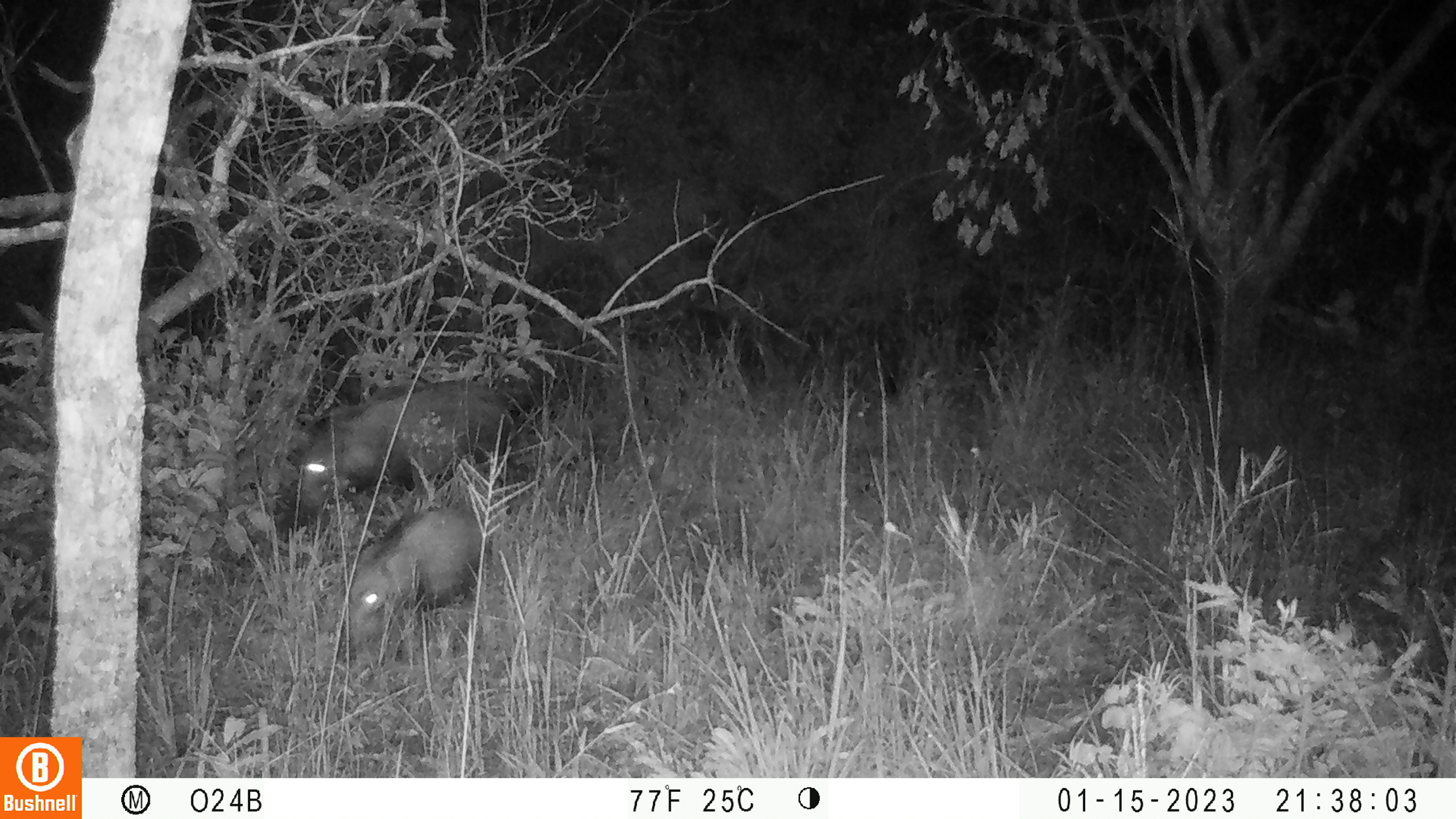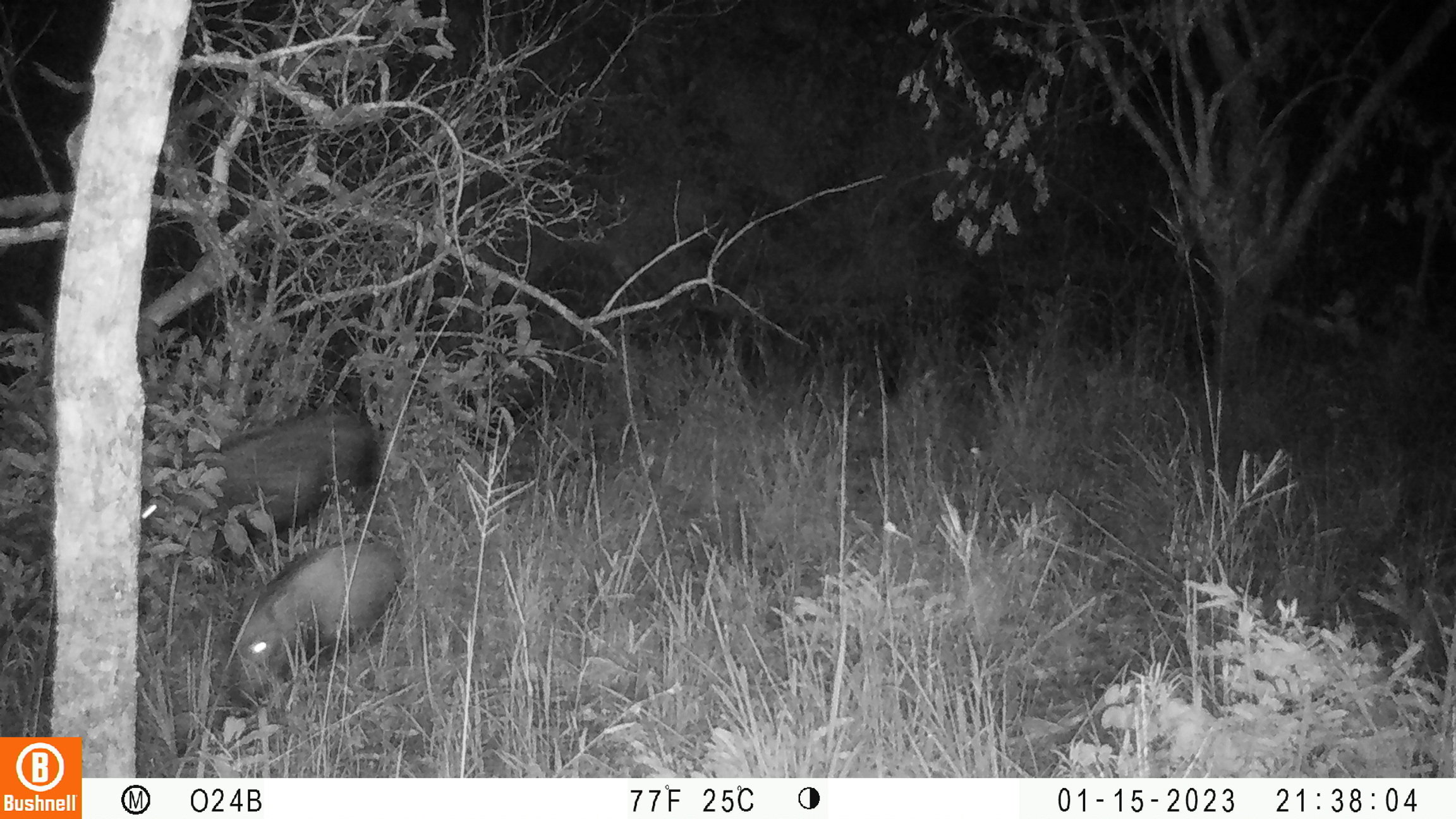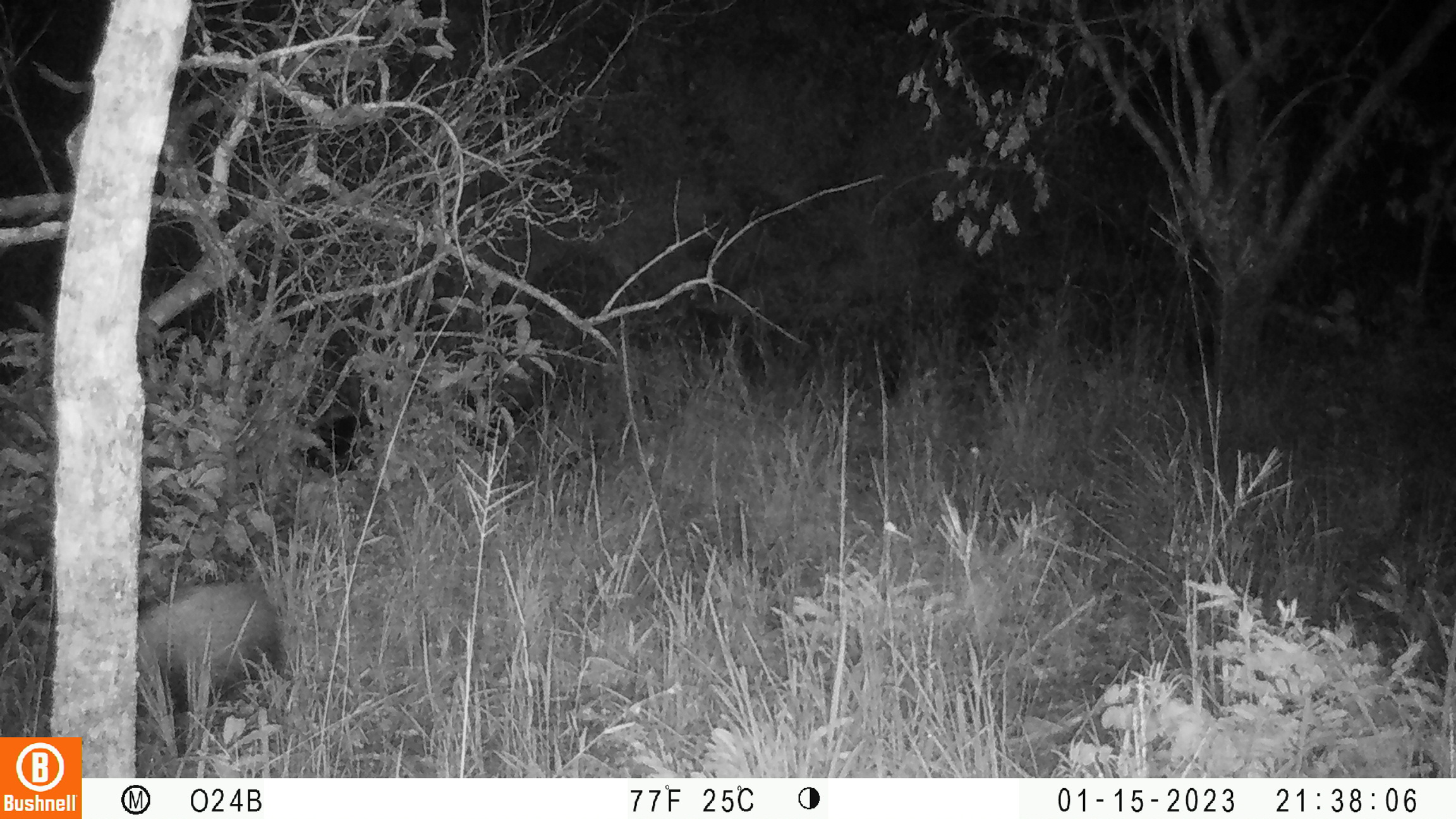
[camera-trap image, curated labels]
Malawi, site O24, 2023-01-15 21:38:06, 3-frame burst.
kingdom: Animalia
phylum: Chordata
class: Mammalia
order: Artiodactyla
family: Suidae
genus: Potamochoerus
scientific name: Potamochoerus larvatus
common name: bushpig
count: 2